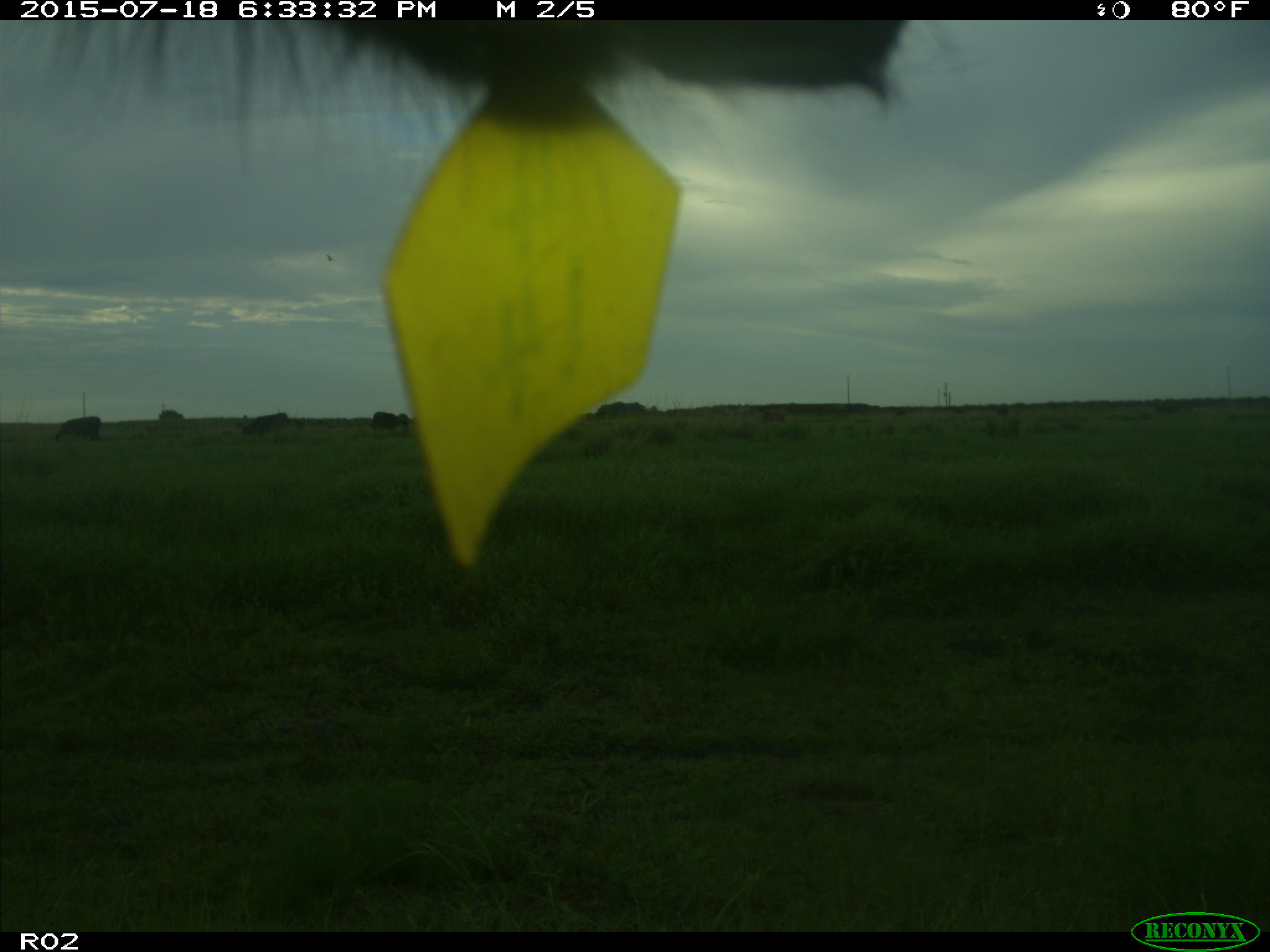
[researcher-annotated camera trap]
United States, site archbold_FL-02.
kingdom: Animalia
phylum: Chordata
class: Mammalia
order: Artiodactyla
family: Bovidae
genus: Bos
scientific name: Bos taurus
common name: domestic cow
Bos taurus (domestic cow).